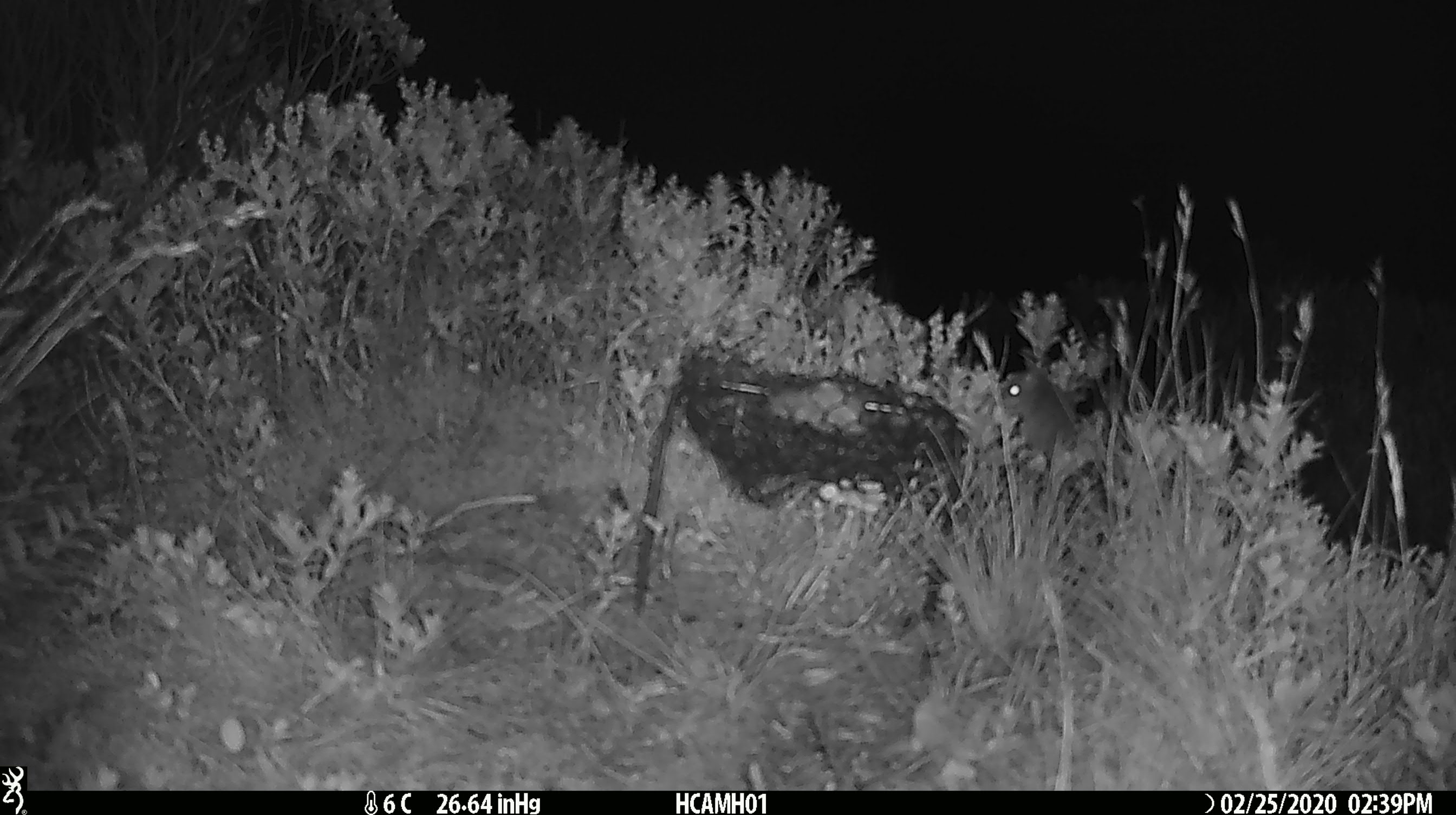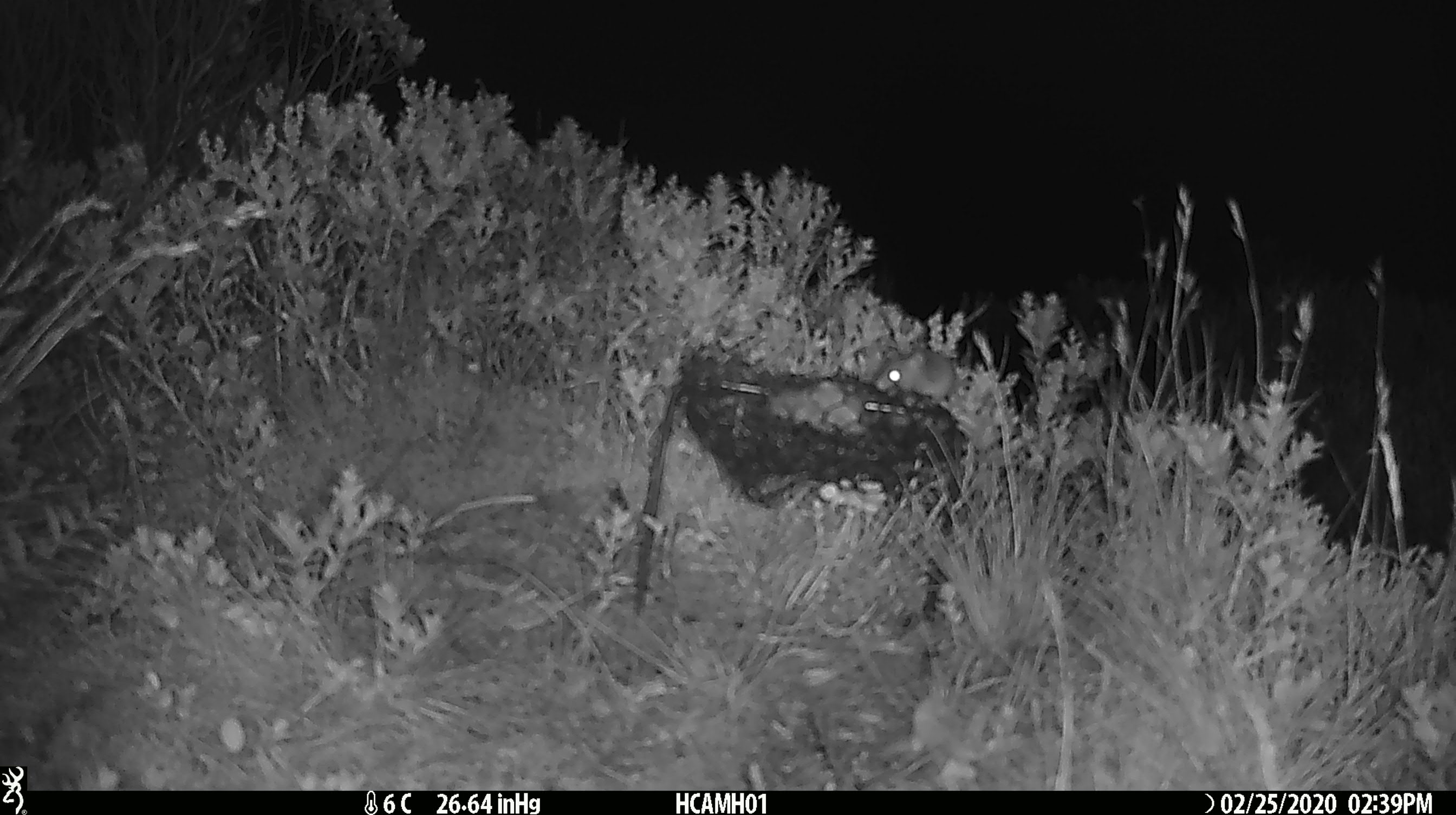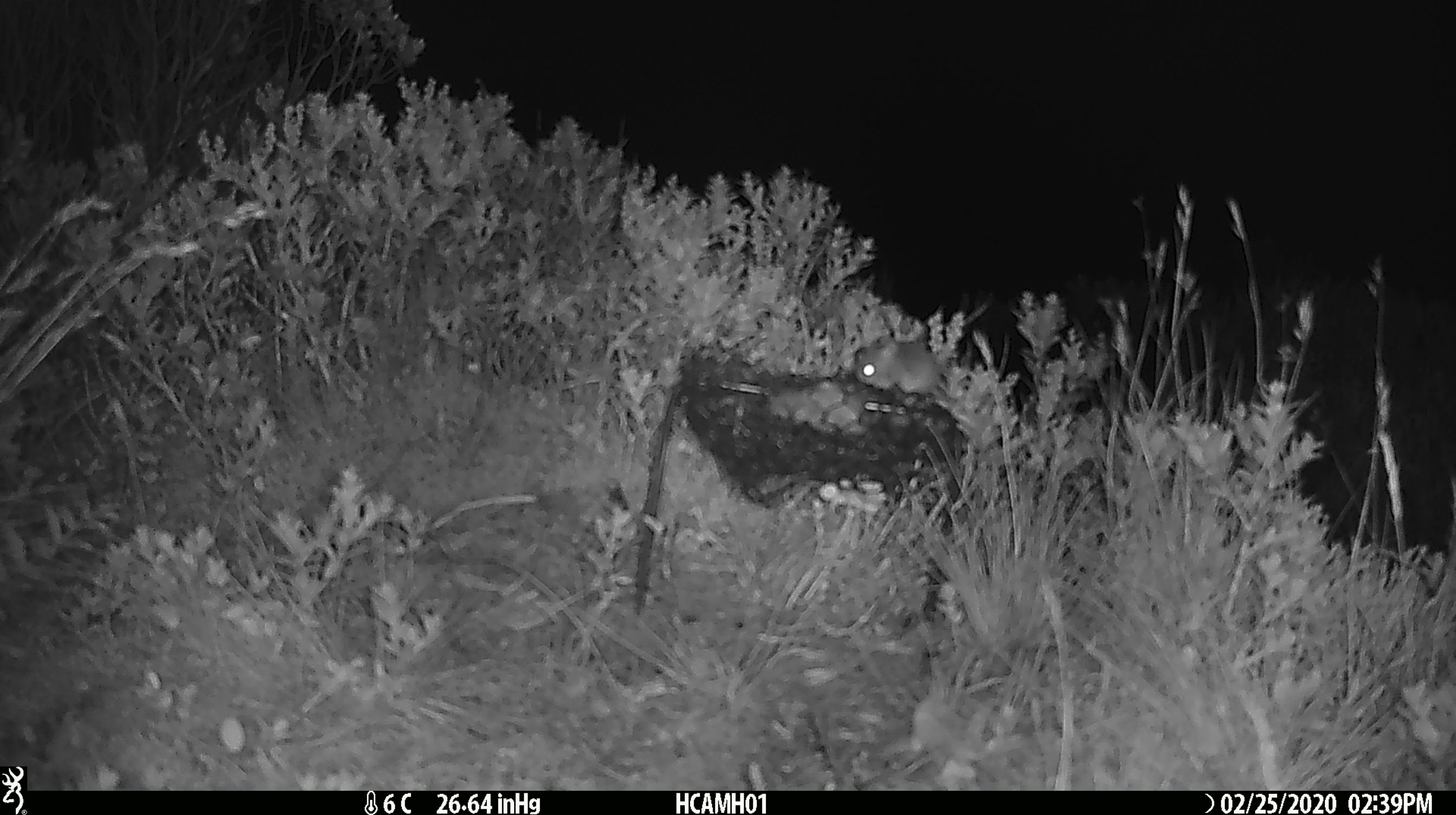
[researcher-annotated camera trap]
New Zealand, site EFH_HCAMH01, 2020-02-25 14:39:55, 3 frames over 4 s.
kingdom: Animalia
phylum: Chordata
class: Mammalia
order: Rodentia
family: Muridae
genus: Mus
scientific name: Mus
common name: mouse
Mouse (Mus).